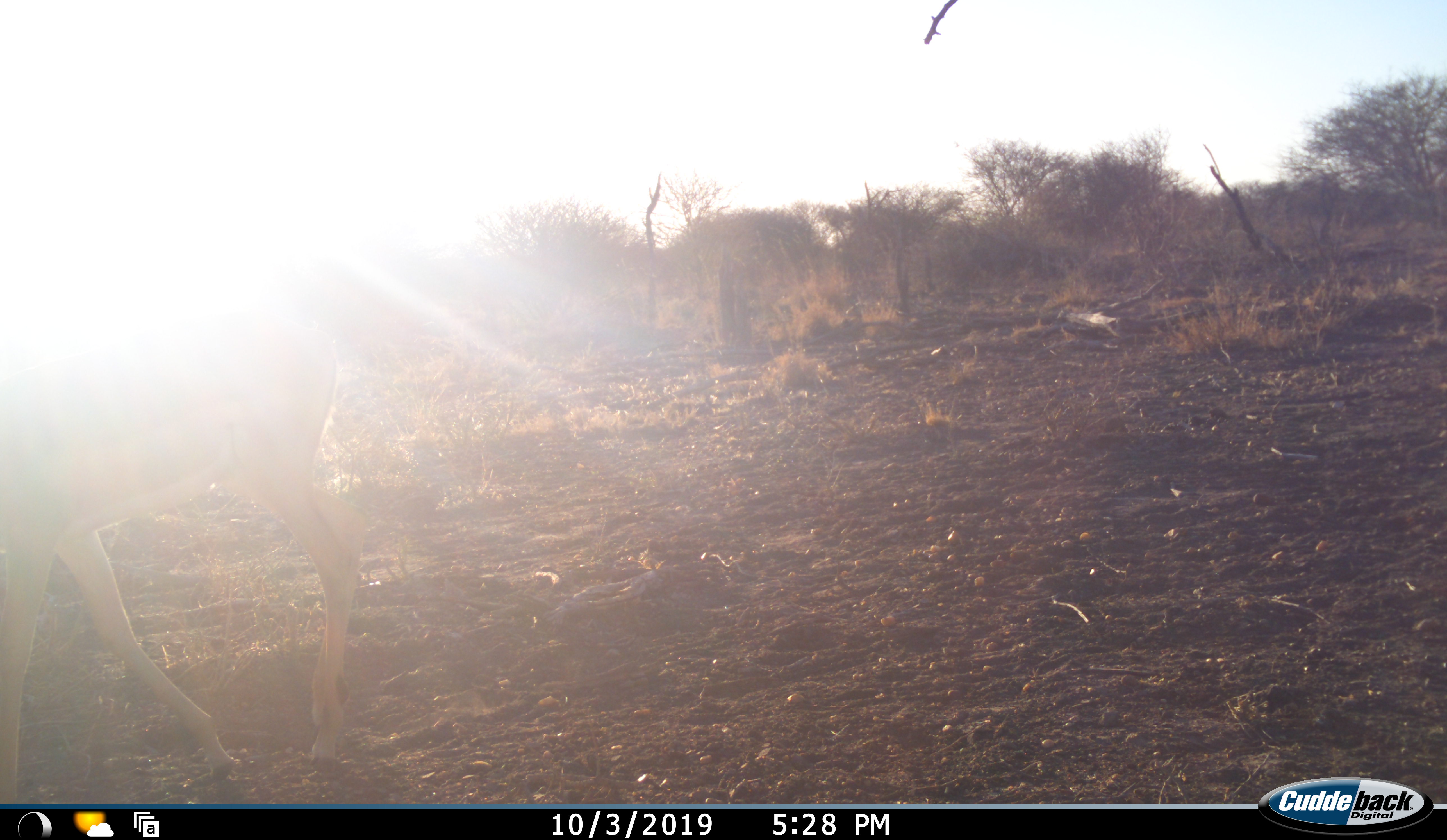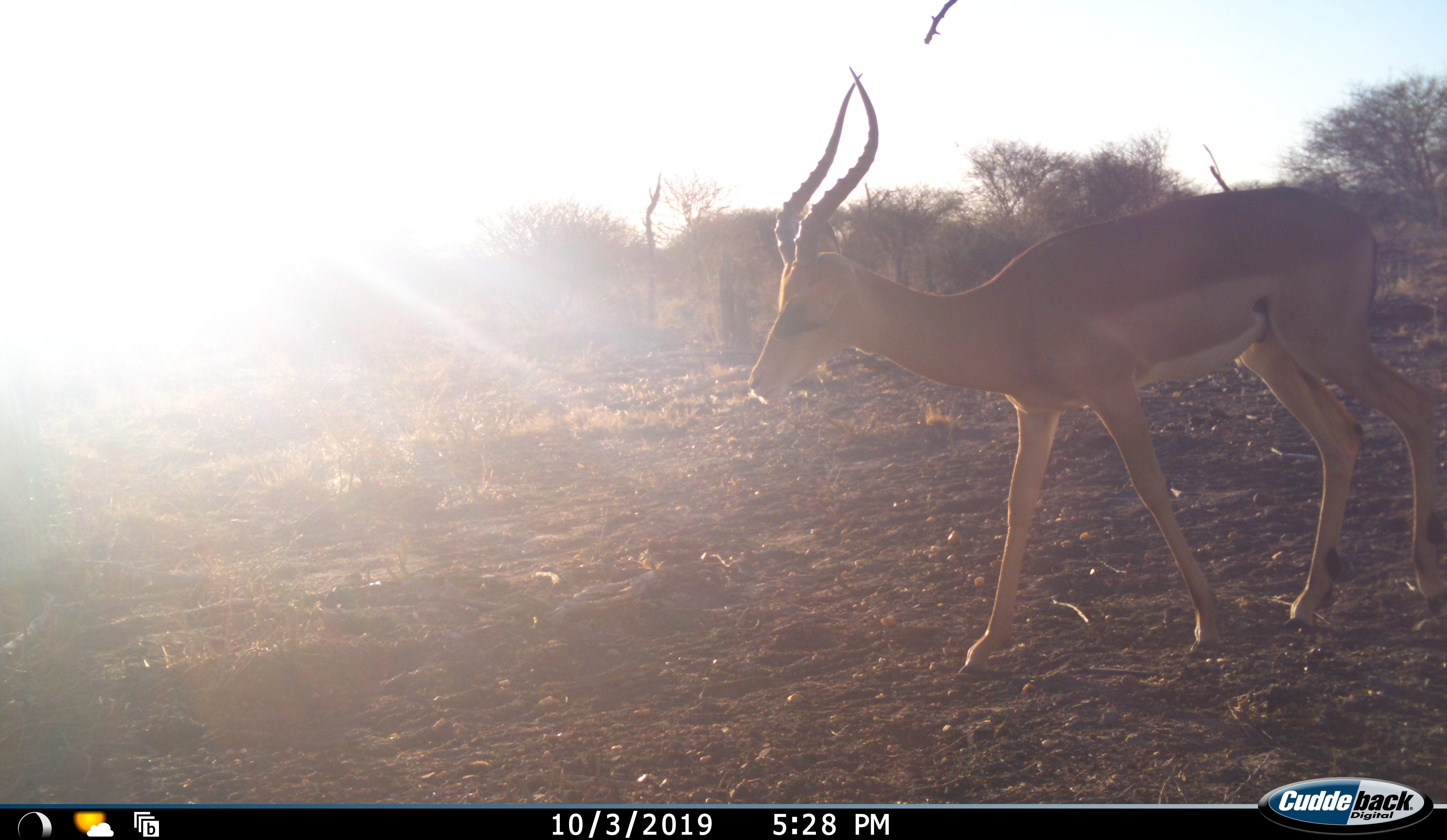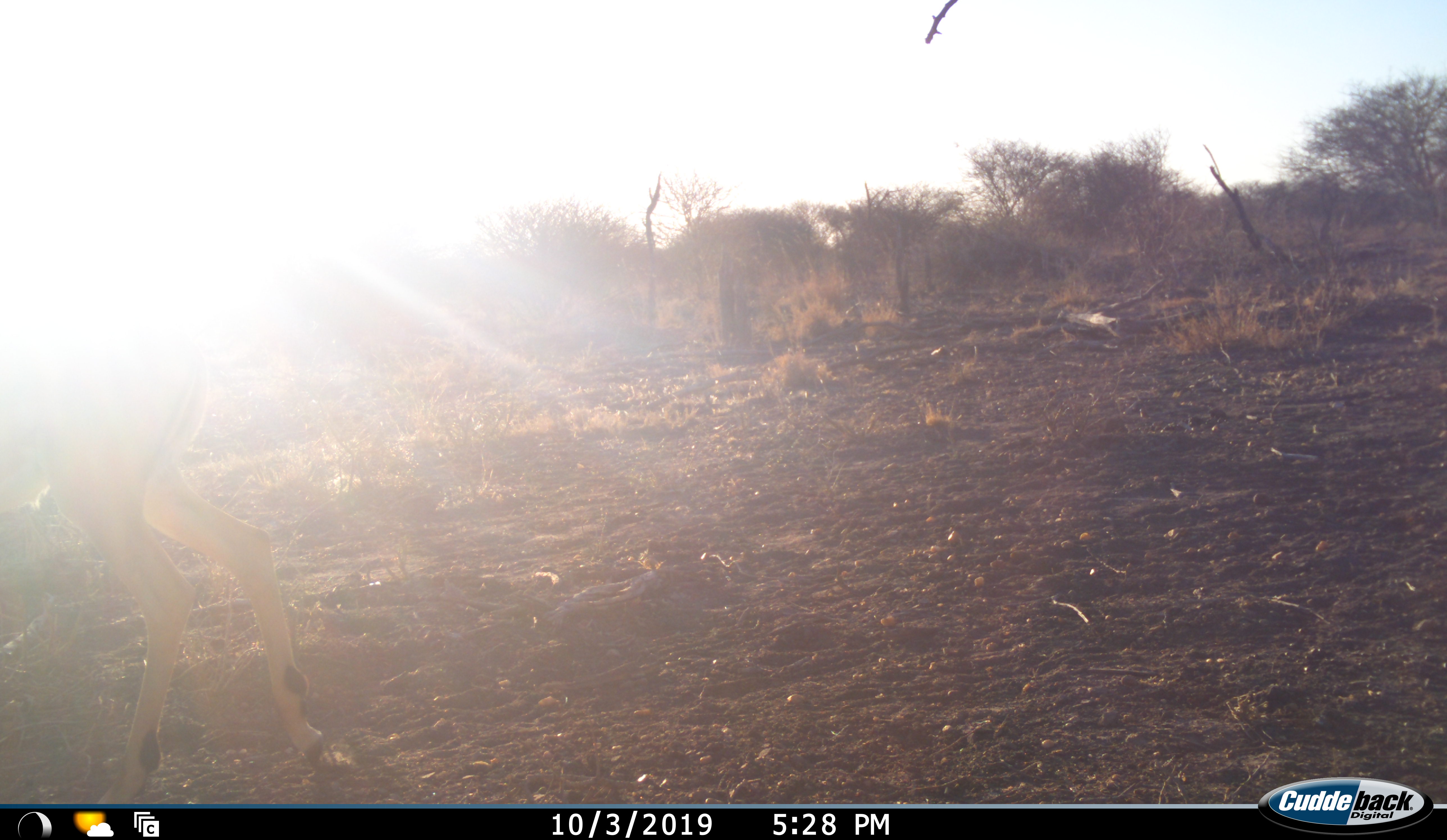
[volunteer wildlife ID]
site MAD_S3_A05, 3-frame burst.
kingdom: Animalia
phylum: Chordata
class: Mammalia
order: Artiodactyla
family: Bovidae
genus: Aepyceros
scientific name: Aepyceros melampus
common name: impala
Impala (Aepyceros melampus), count 1. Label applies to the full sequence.